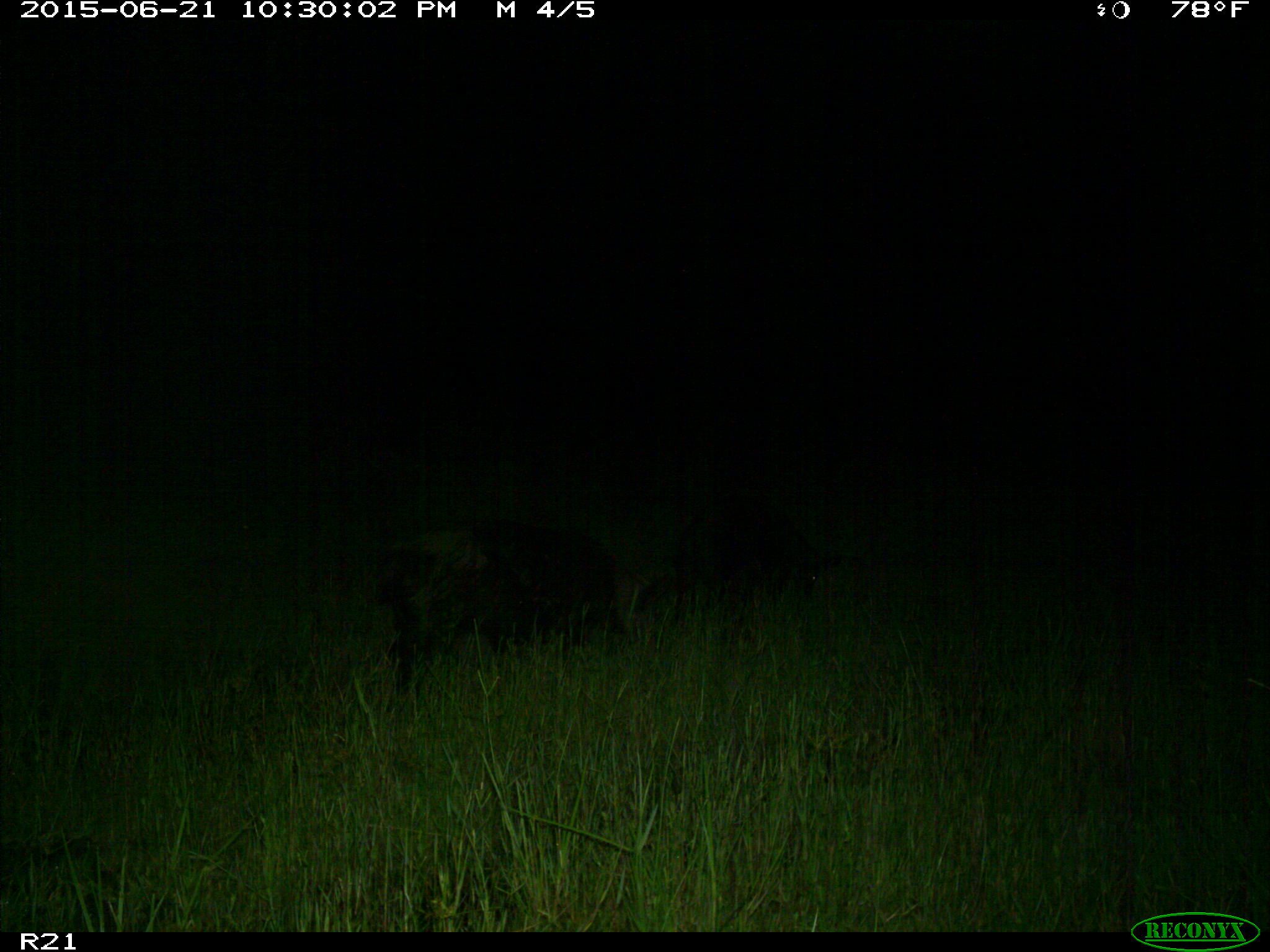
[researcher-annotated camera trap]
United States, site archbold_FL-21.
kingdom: Animalia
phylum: Chordata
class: Mammalia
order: Artiodactyla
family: Suidae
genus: Sus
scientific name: Sus scrofa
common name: wild boar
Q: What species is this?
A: Sus scrofa (wild boar).